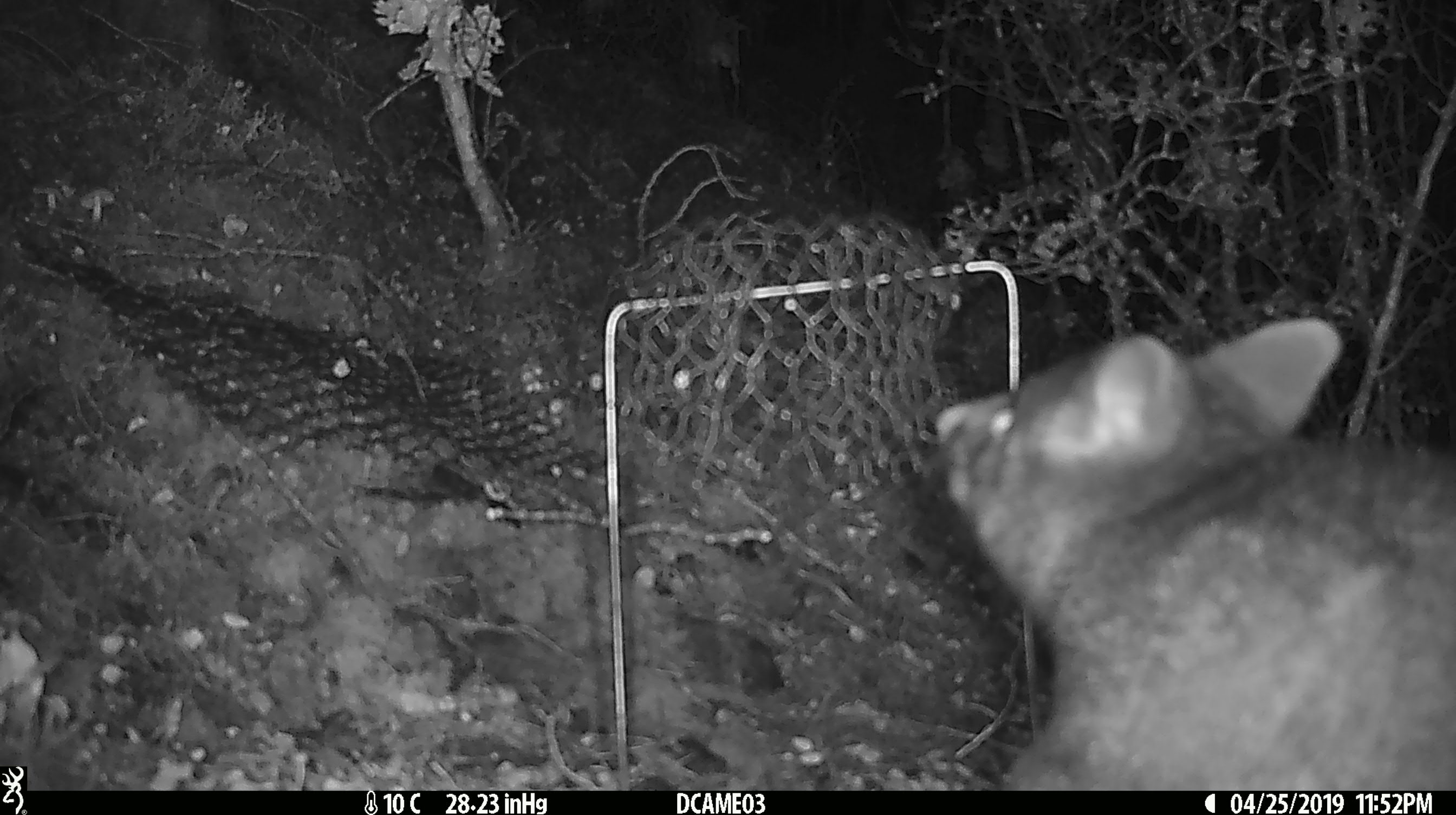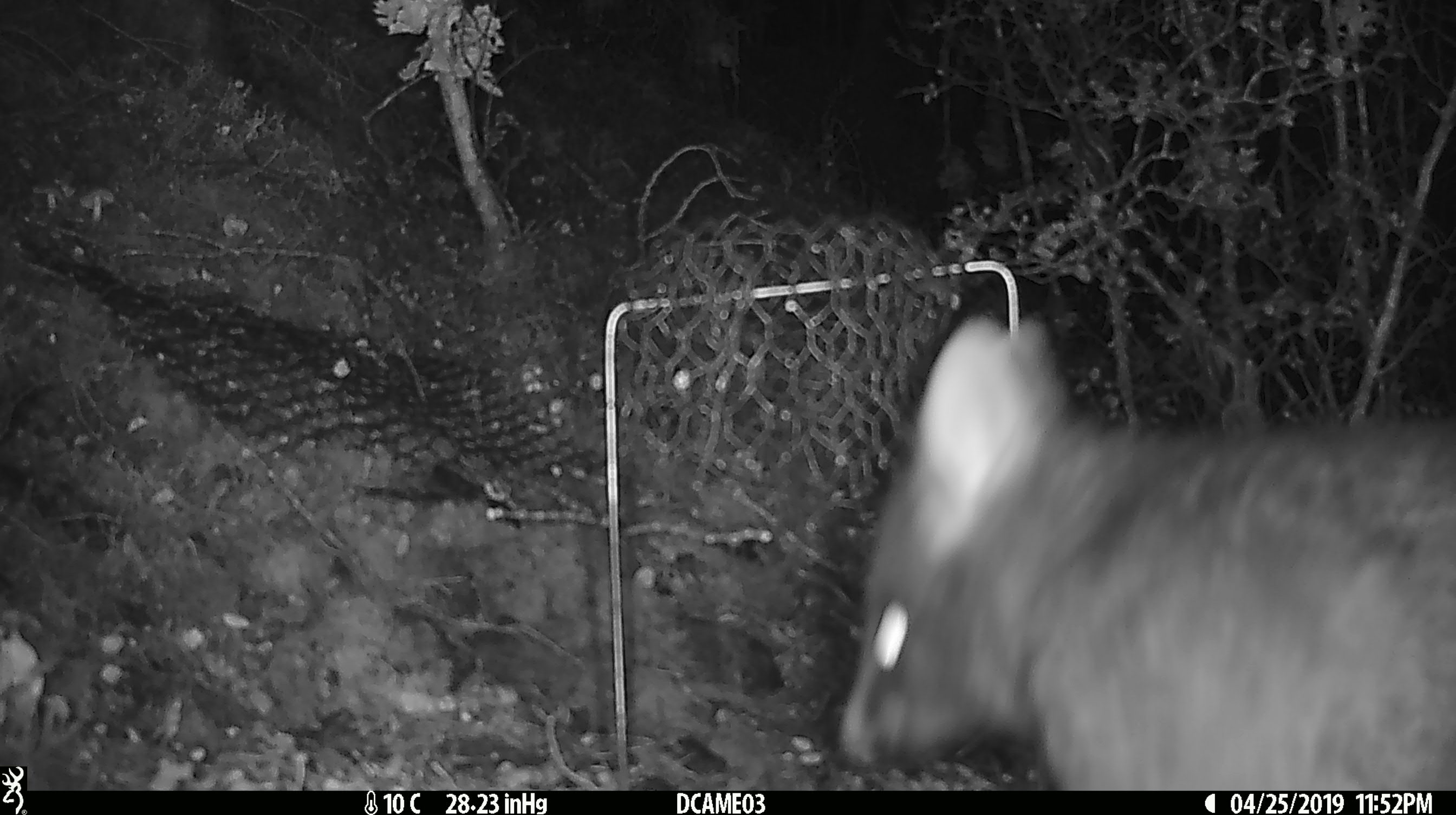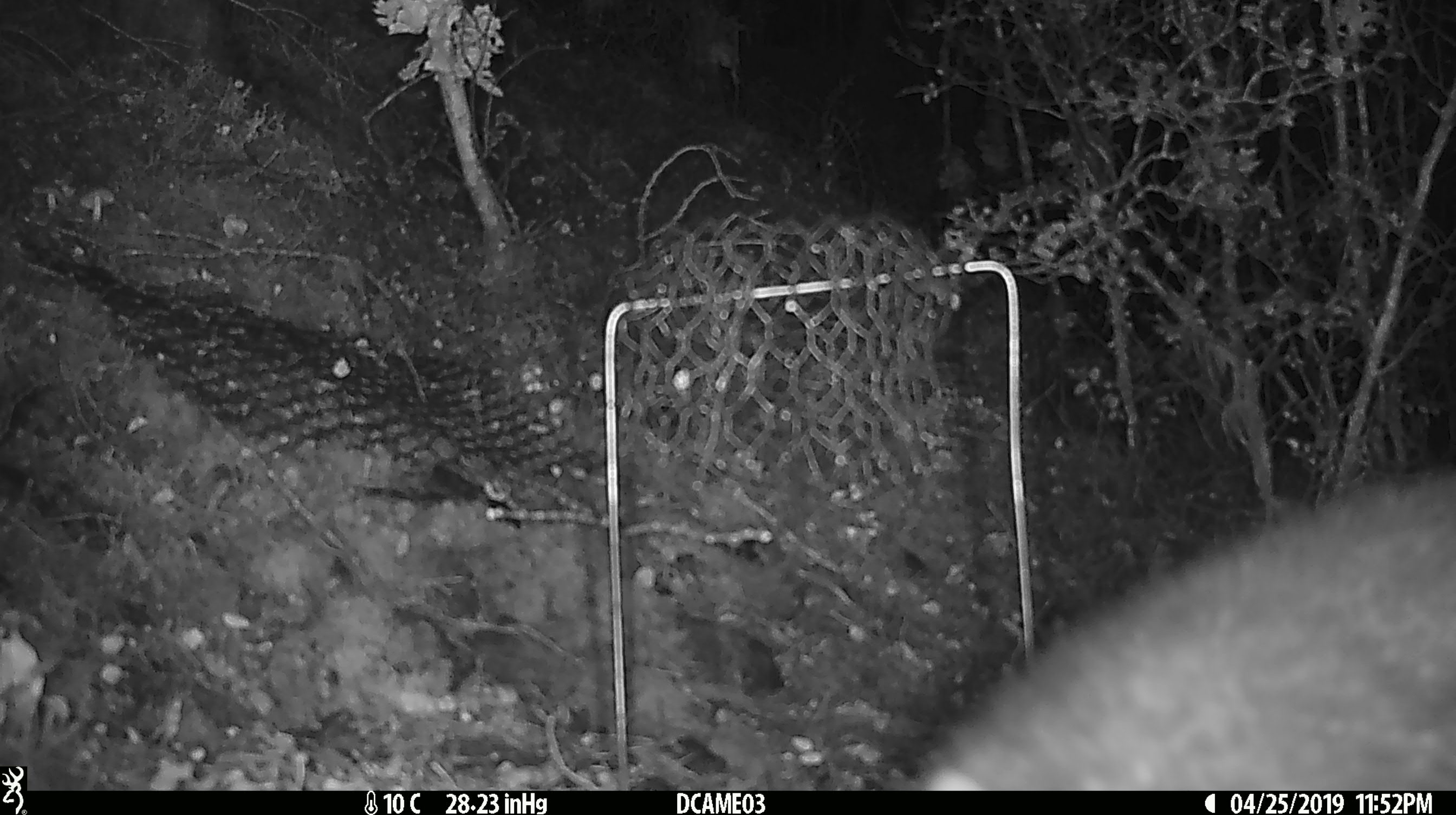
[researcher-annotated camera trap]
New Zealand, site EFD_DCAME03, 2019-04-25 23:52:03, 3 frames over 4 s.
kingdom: Animalia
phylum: Chordata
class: Mammalia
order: Diprotodontia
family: Phalangeridae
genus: Trichosurus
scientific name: Trichosurus vulpecula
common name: common brushtail possum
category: possum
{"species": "possum (common brushtail possum) (Trichosurus vulpecula)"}